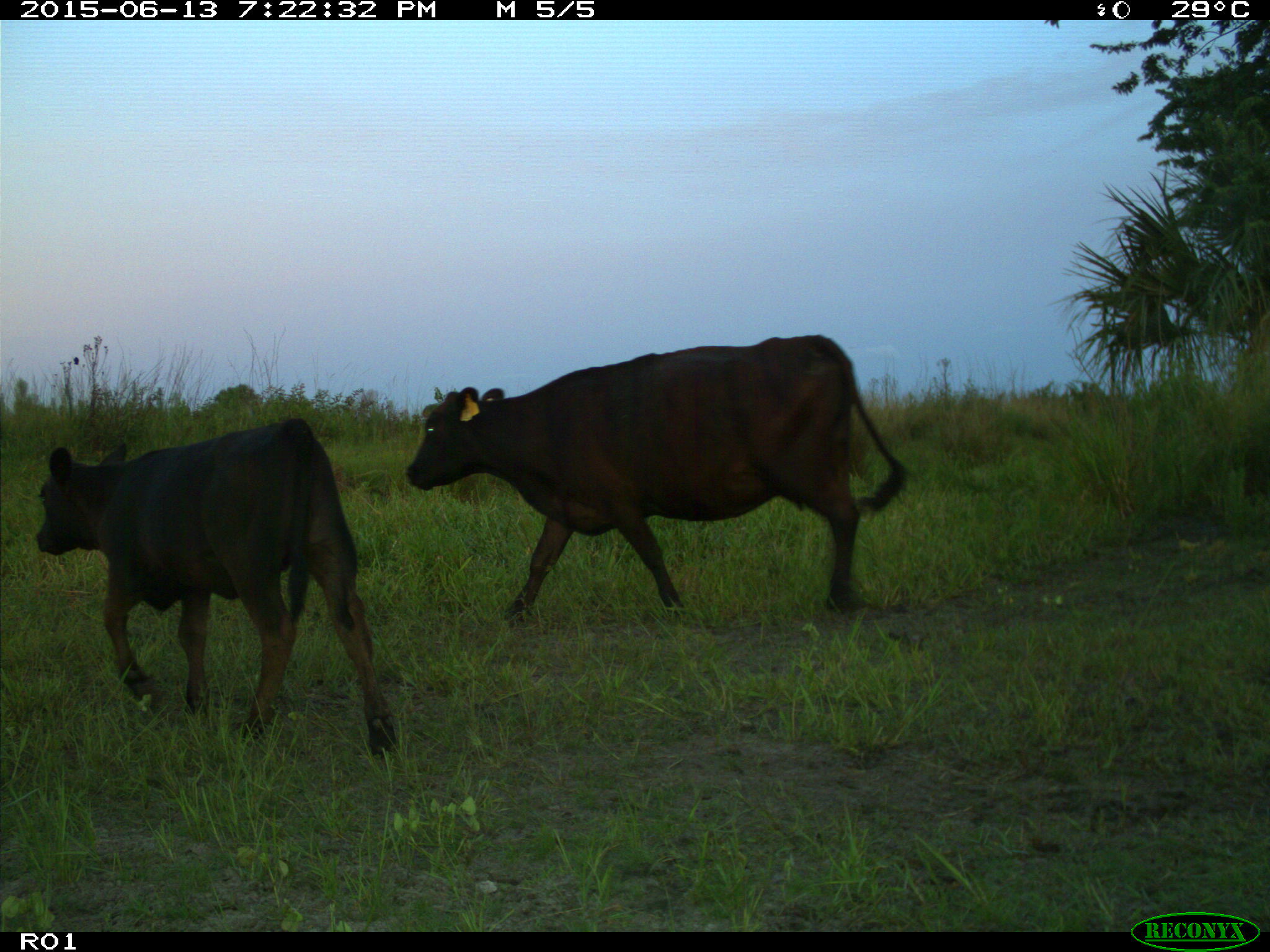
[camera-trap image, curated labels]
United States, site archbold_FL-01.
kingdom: Animalia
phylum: Chordata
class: Mammalia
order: Artiodactyla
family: Bovidae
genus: Bos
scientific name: Bos taurus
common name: domestic cow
Bos taurus (domestic cow).